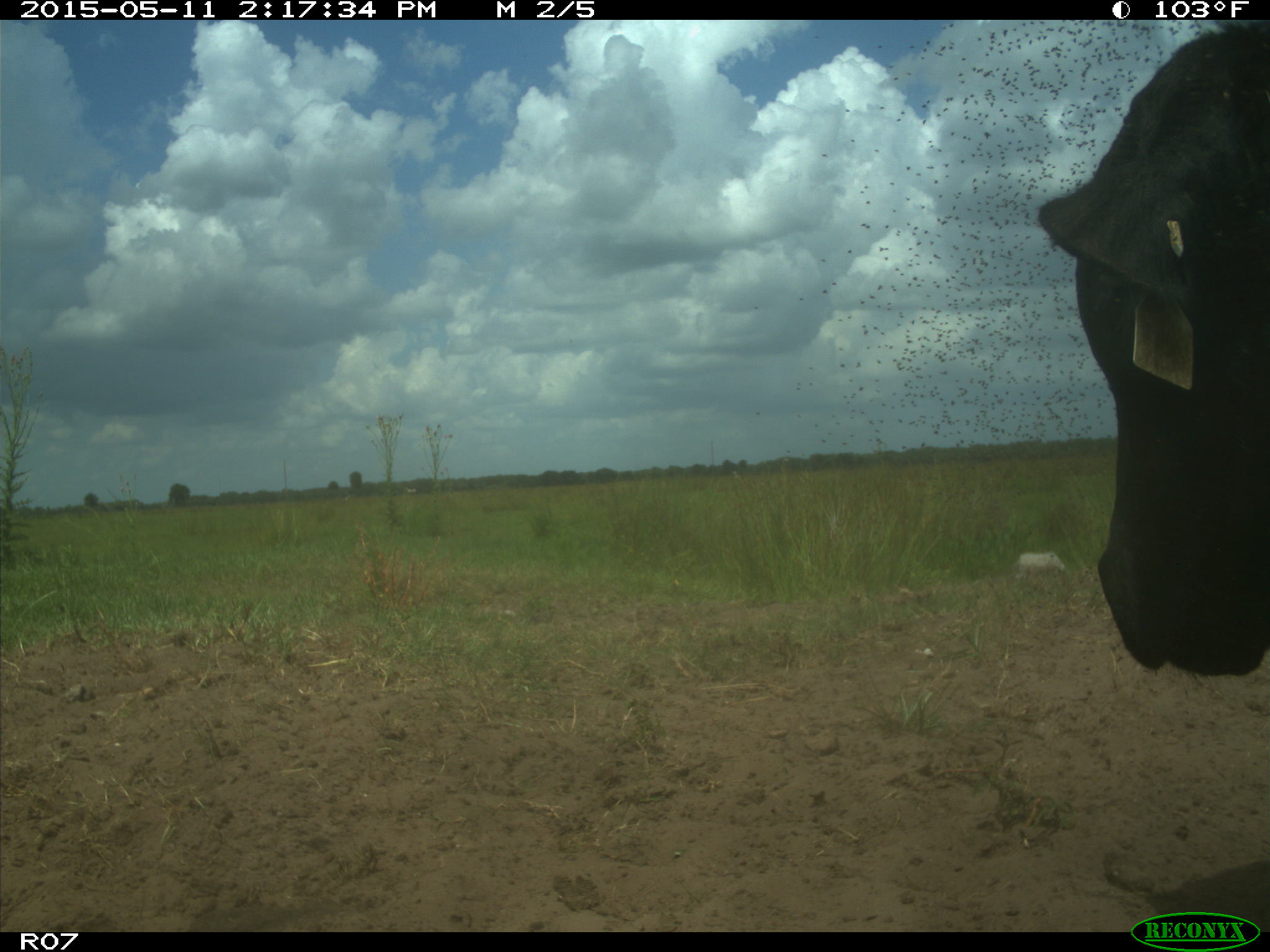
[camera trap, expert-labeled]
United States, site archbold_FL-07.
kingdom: Animalia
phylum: Chordata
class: Mammalia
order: Artiodactyla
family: Bovidae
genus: Bos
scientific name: Bos taurus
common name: domestic cow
Bos taurus (domestic cow).